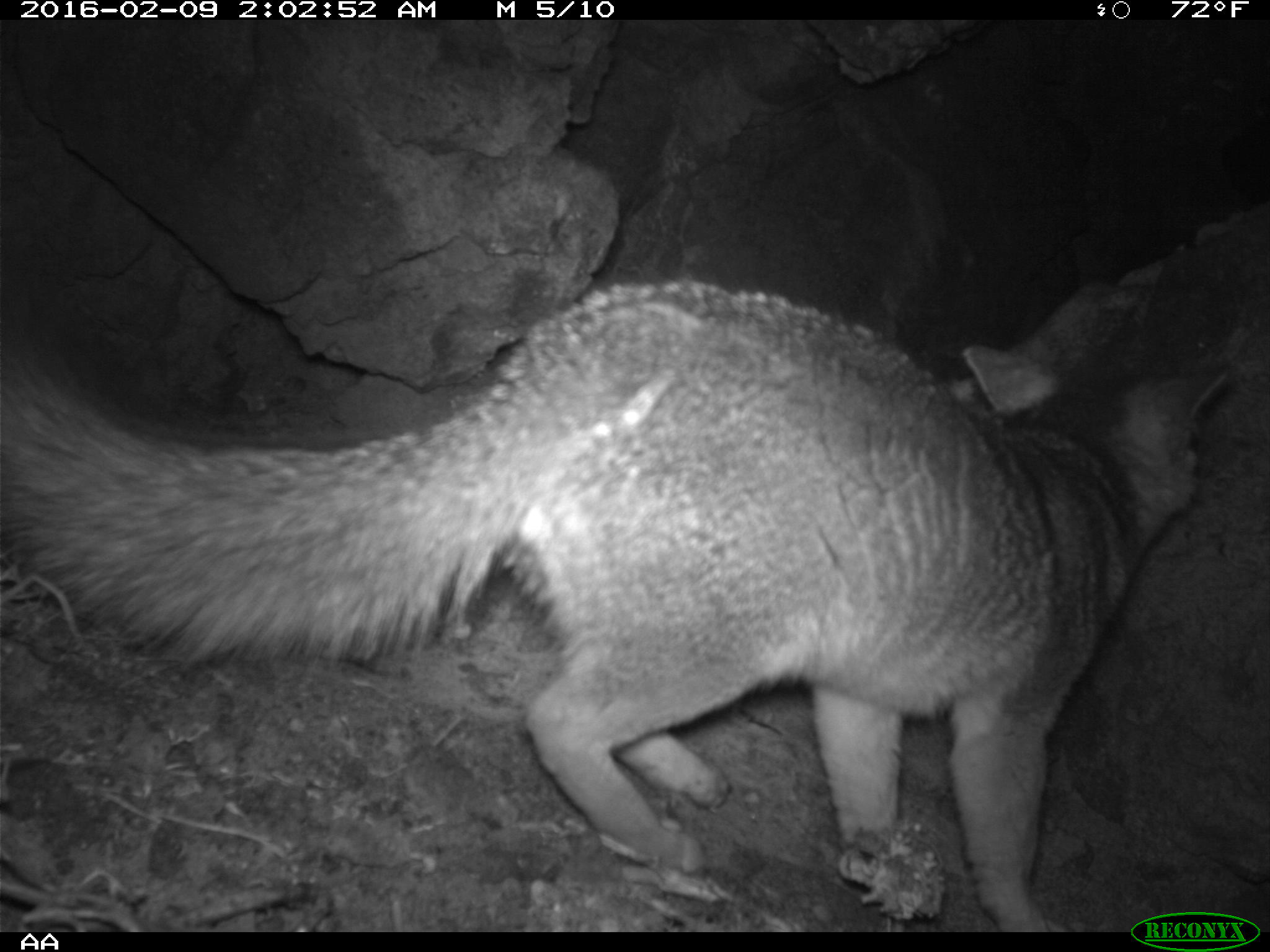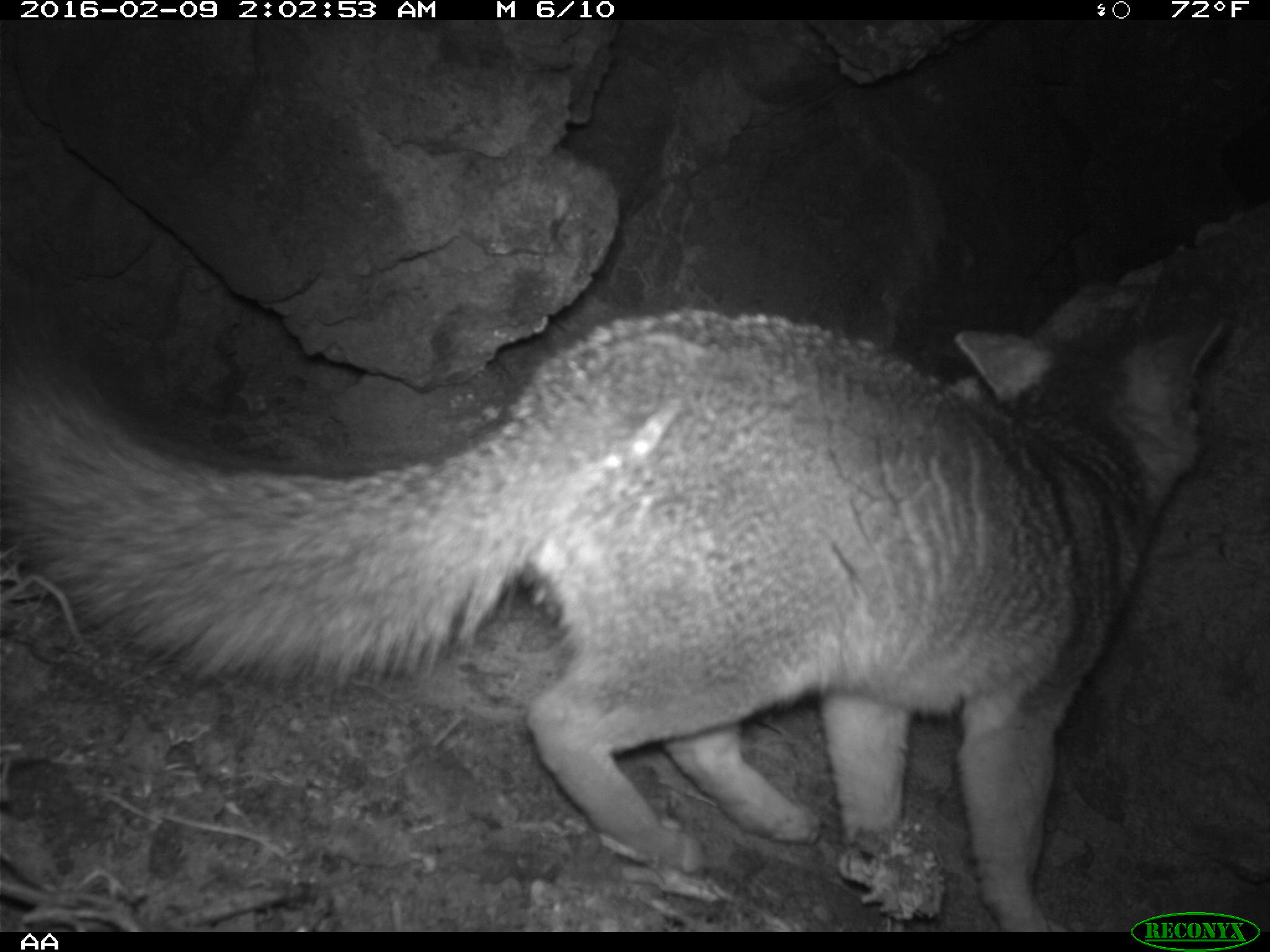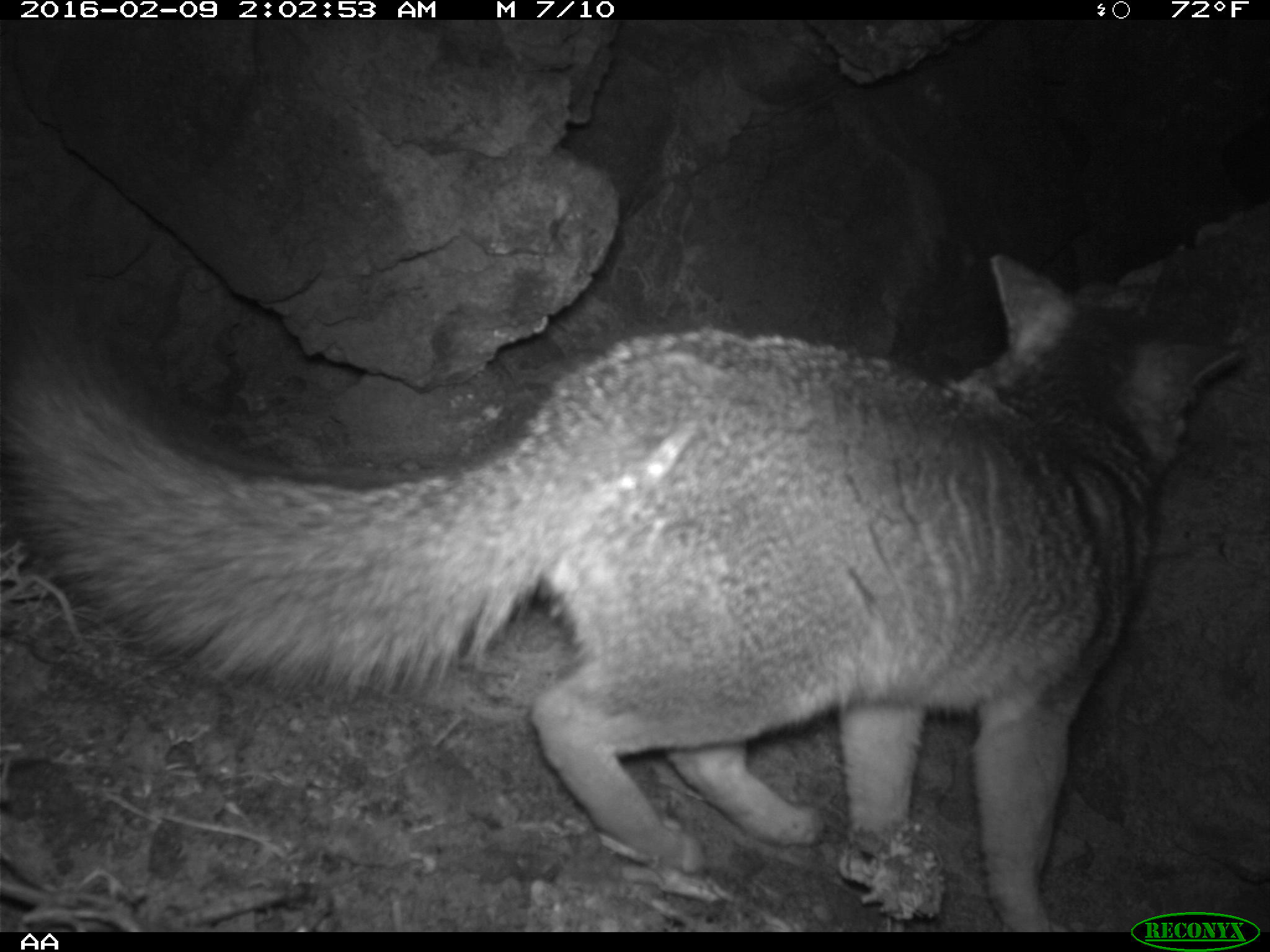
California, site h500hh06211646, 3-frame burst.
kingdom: Animalia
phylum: Chordata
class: Mammalia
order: Carnivora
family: Canidae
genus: Urocyon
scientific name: Urocyon littoralis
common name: island fox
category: fox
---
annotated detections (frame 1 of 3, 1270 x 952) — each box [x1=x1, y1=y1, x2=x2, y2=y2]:
fox: [x1=0, y1=281, x2=1232, y2=932]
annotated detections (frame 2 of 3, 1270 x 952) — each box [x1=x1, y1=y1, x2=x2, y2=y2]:
fox: [x1=0, y1=306, x2=1225, y2=932]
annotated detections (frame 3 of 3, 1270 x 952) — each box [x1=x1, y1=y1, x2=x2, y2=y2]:
fox: [x1=0, y1=252, x2=1245, y2=931]